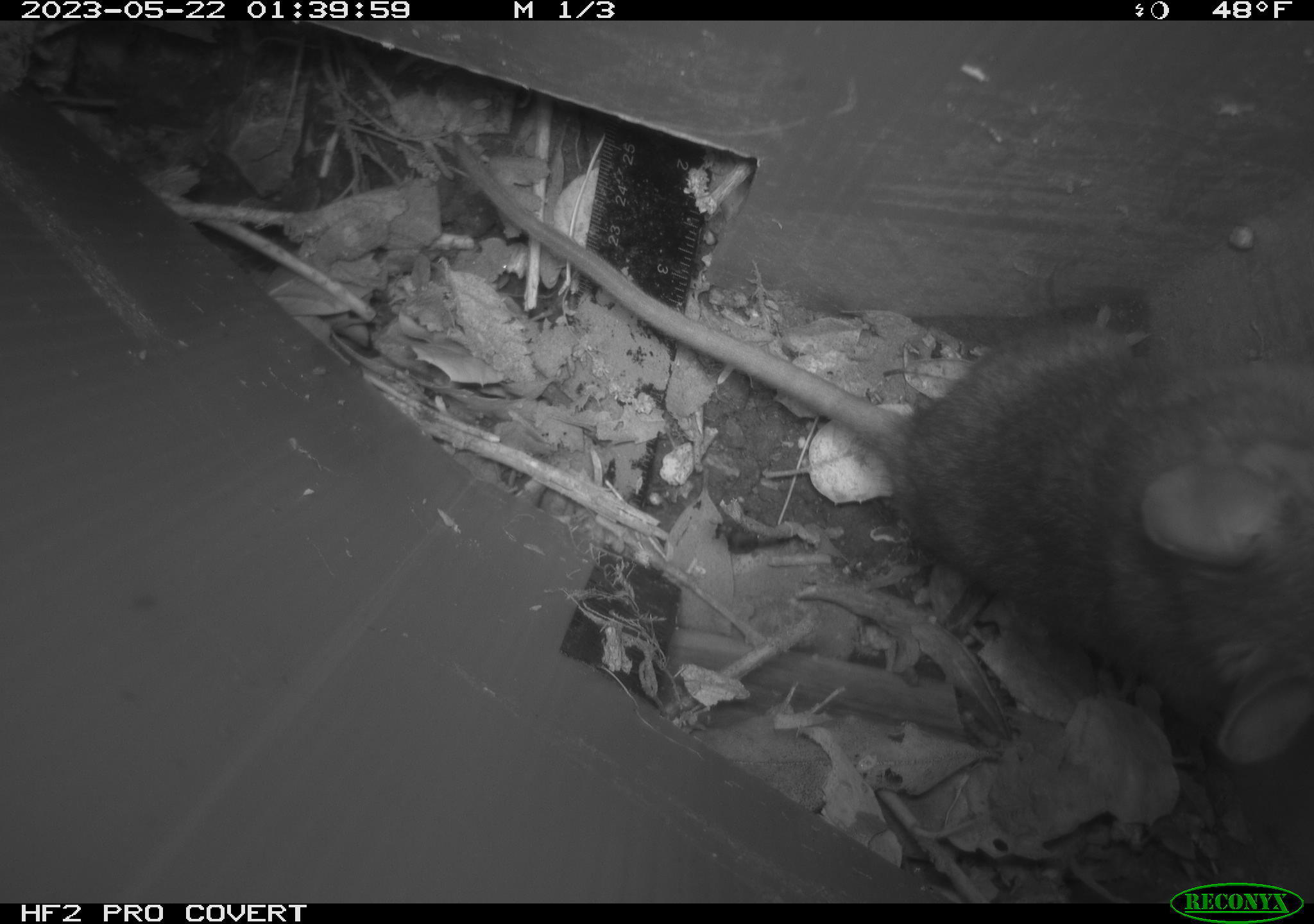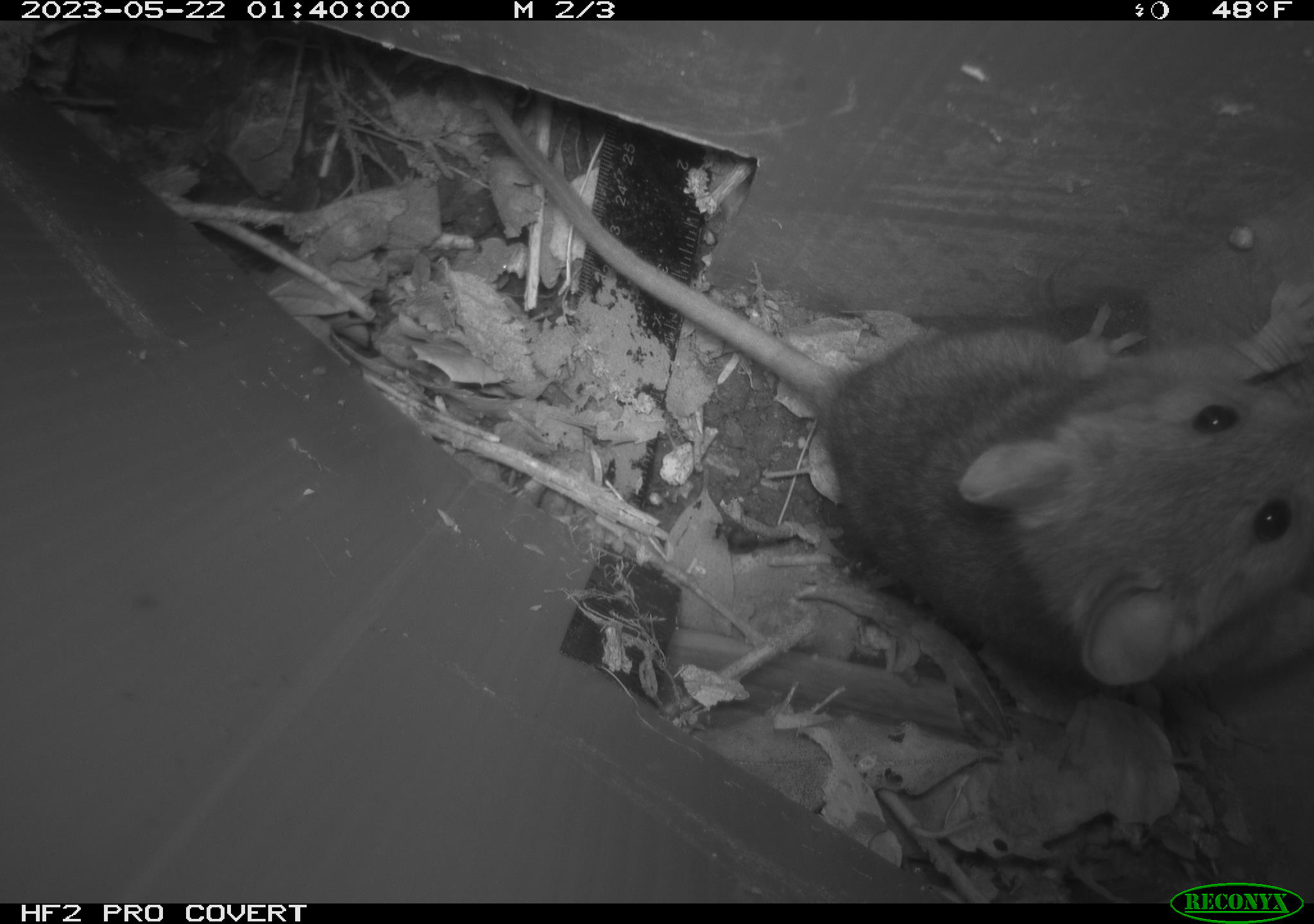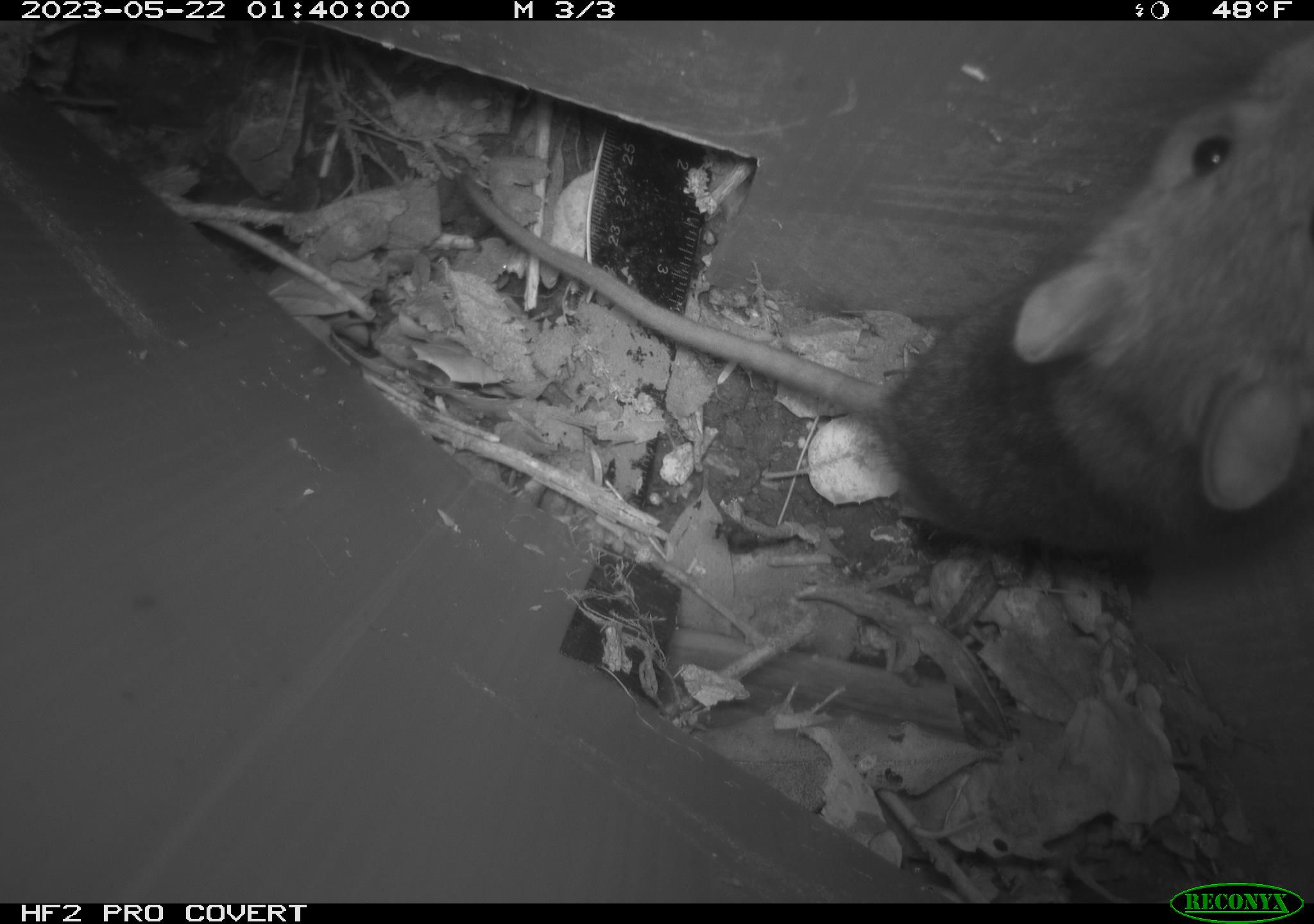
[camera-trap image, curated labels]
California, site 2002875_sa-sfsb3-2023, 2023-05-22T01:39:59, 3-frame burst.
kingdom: Animalia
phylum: Chordata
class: Mammalia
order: Rodentia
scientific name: Rodentia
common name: mouse species